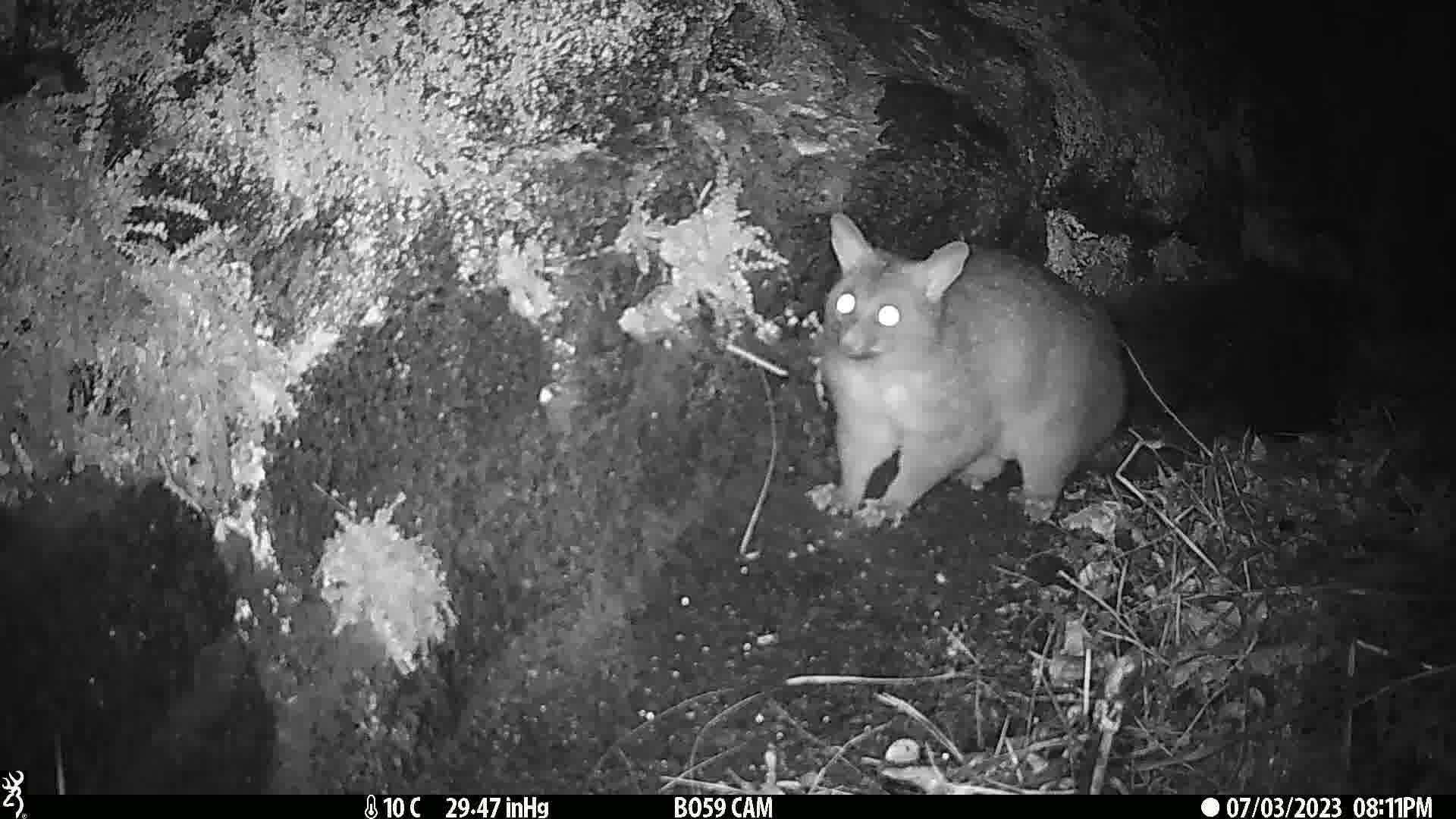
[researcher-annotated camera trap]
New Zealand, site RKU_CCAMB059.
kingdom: Animalia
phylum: Chordata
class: Mammalia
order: Diprotodontia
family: Phalangeridae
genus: Trichosurus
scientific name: Trichosurus vulpecula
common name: common brushtail possum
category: possum